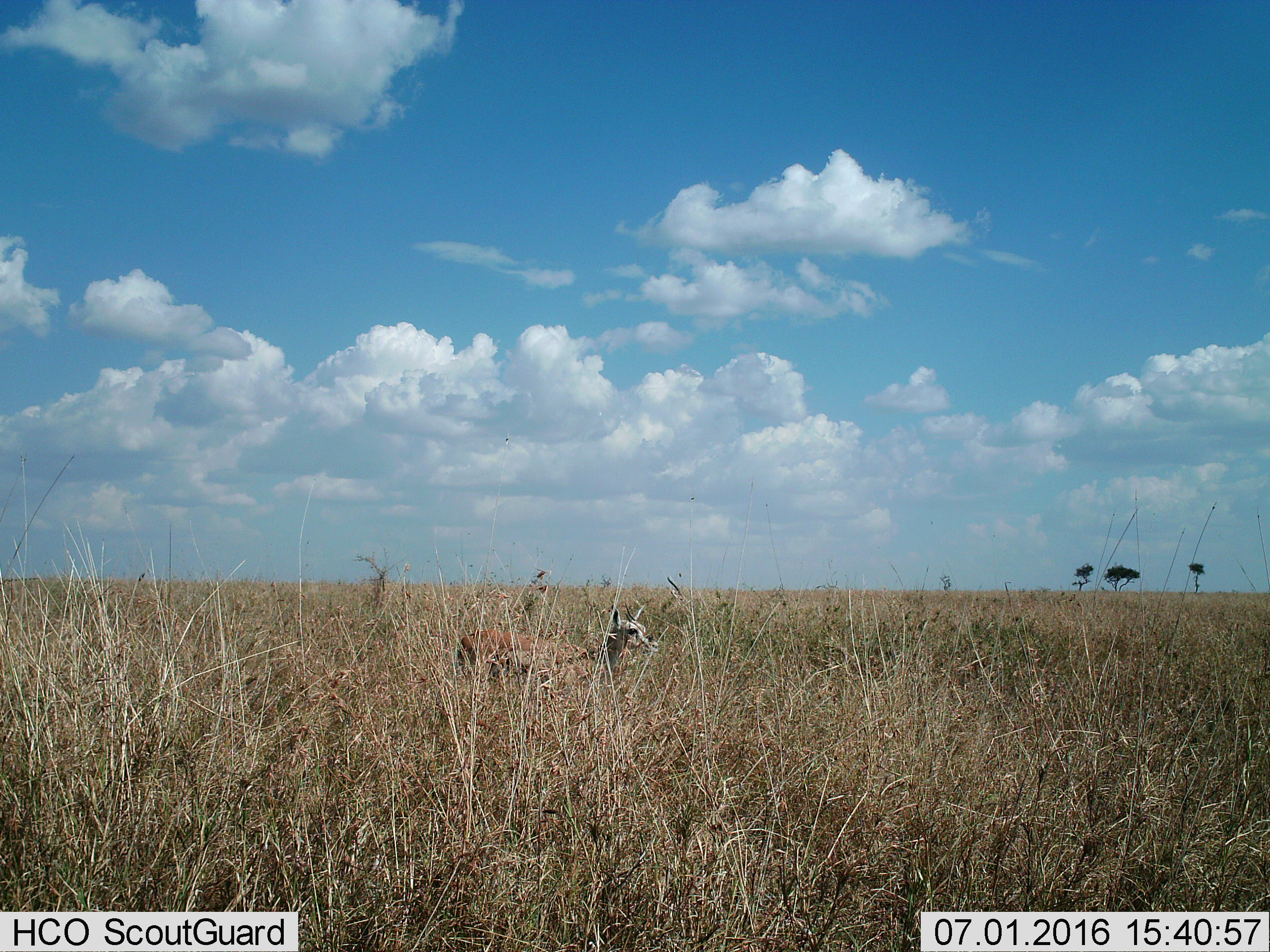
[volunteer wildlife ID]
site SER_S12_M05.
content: unidentified animal